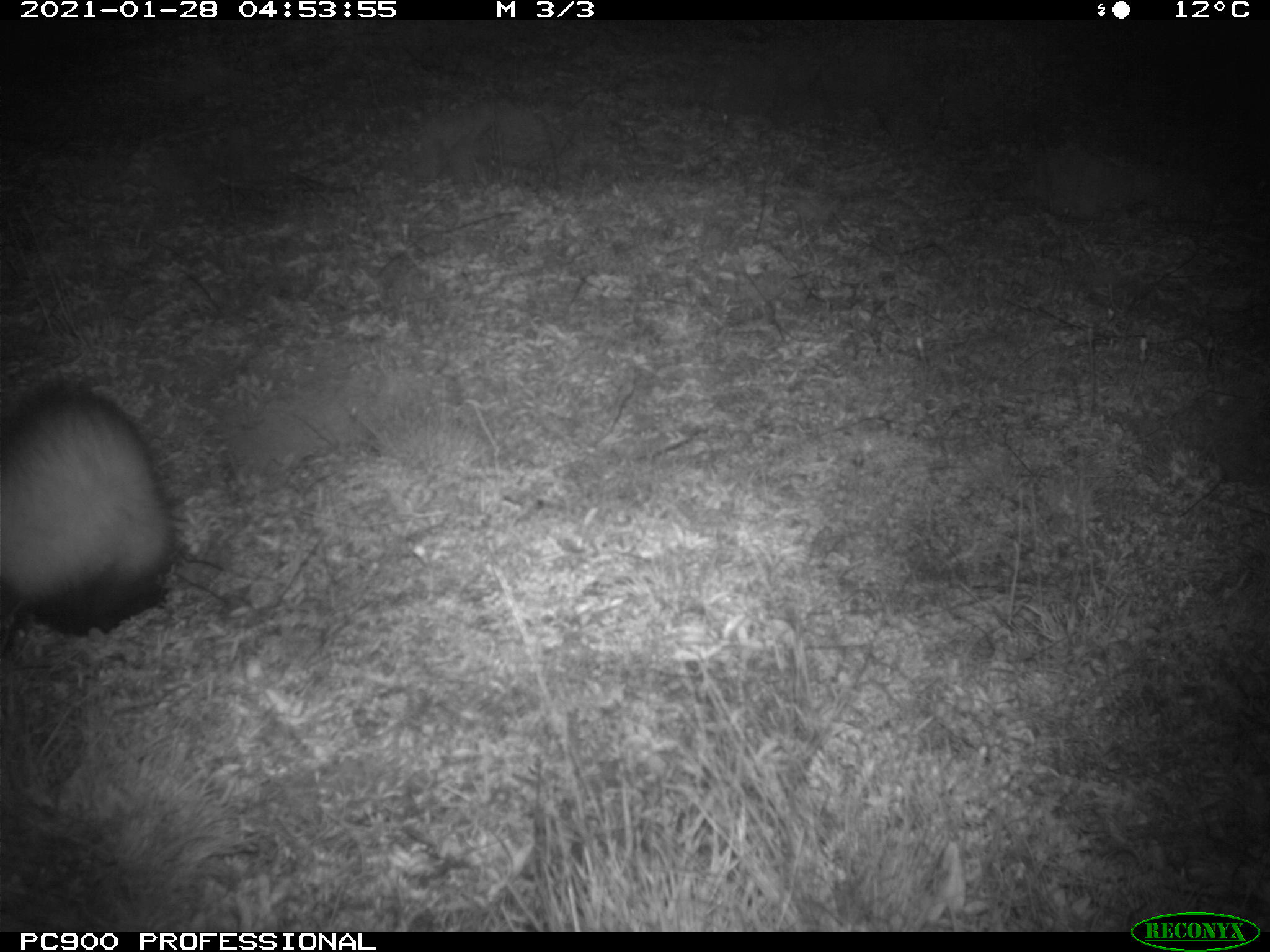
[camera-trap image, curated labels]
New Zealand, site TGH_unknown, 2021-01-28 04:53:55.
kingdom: Animalia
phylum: Chordata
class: Mammalia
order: Carnivora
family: Mustelidae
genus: Mustela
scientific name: Mustela furo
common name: ferret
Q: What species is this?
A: Ferret (Mustela furo).